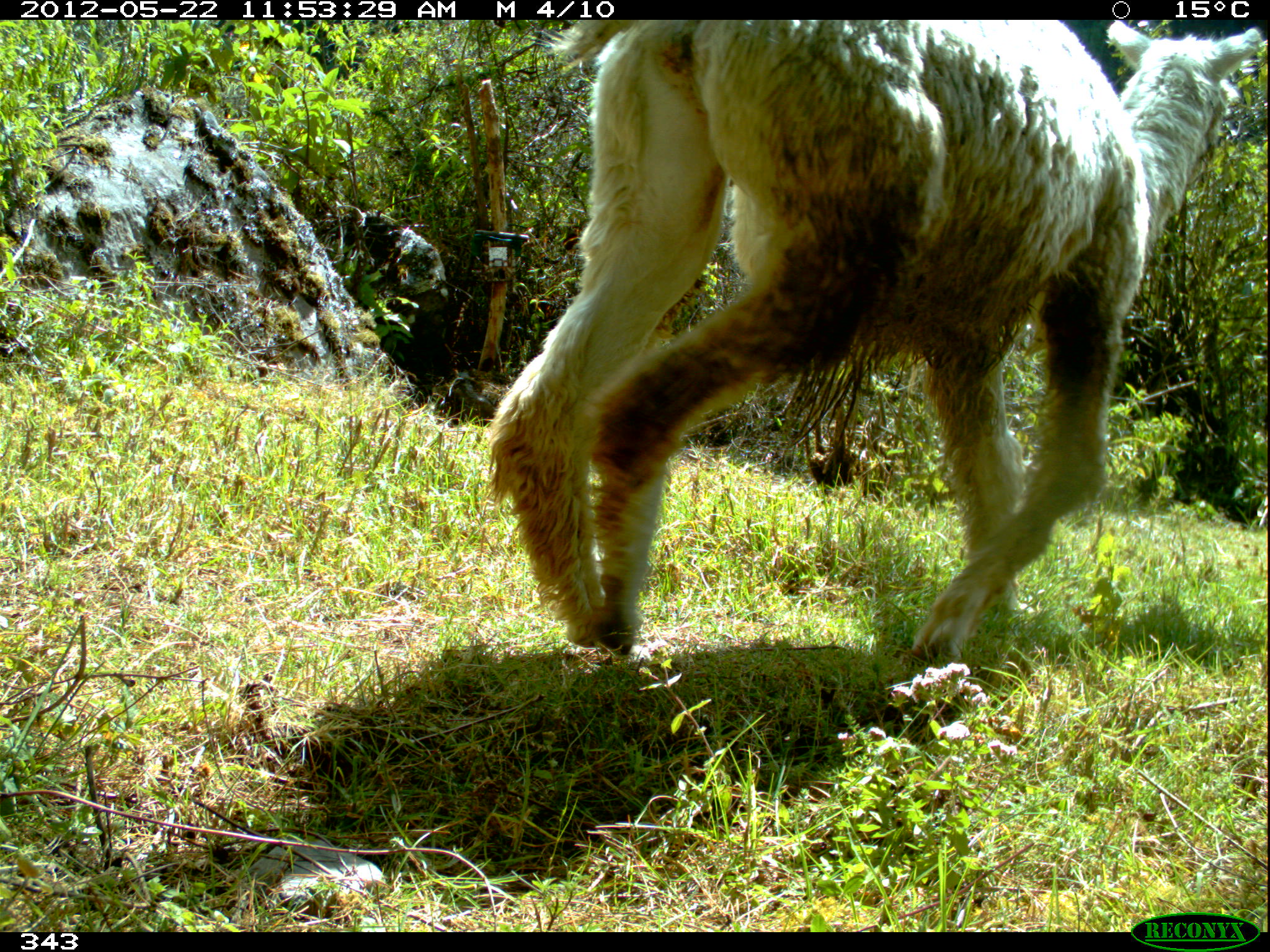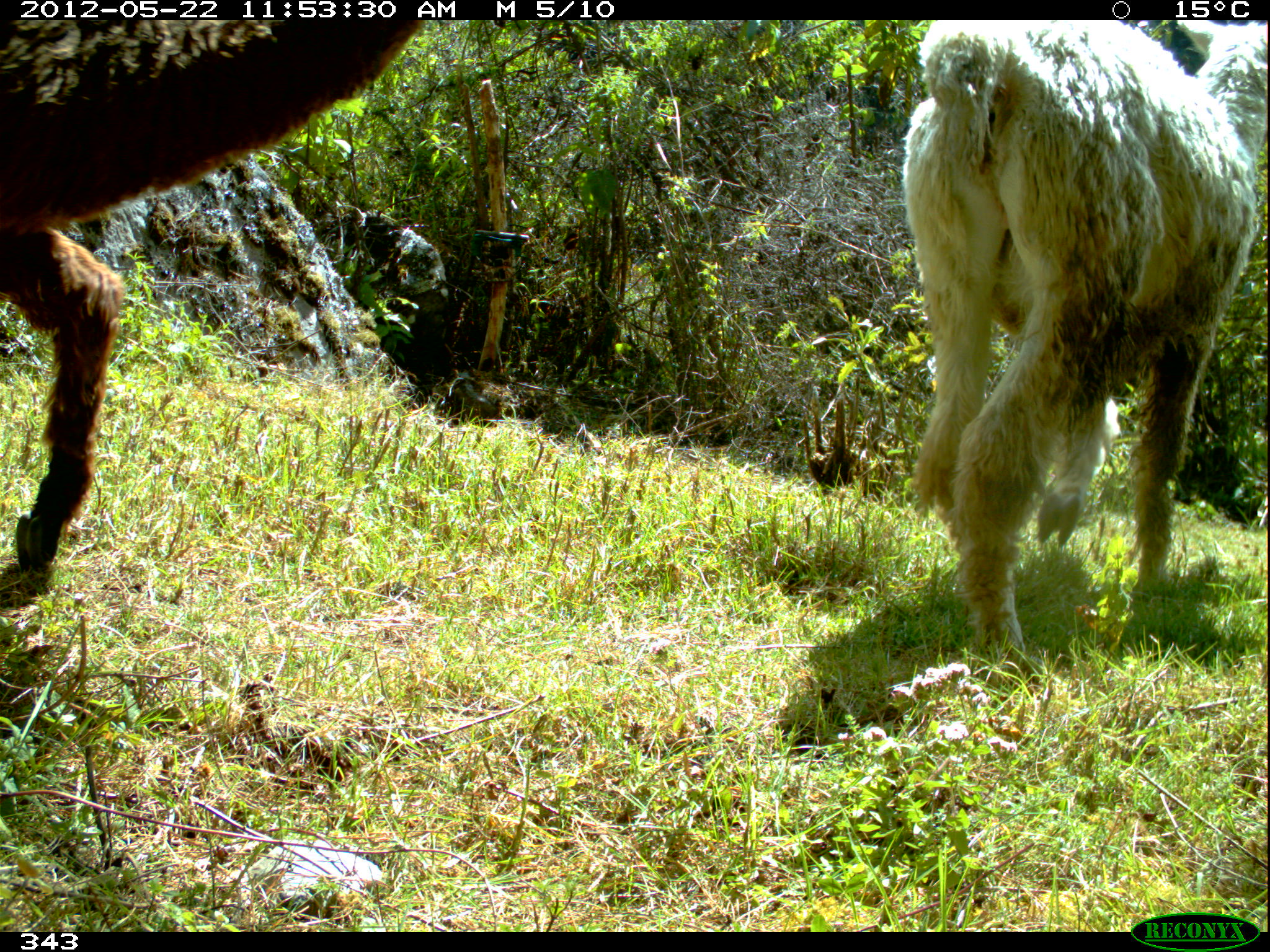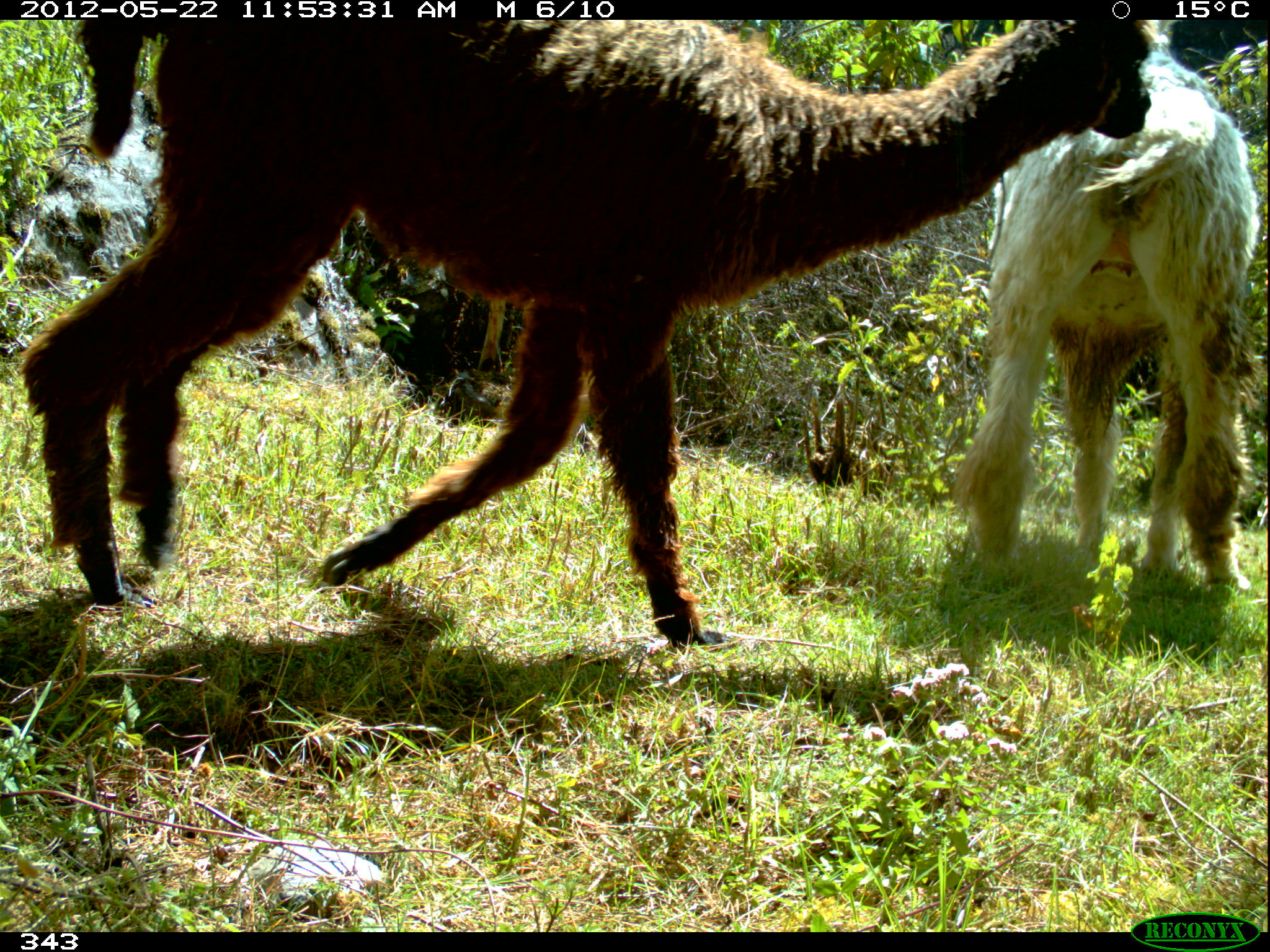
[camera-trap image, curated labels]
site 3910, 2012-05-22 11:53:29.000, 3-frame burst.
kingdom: Animalia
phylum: Chordata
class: Mammalia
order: Artiodactyla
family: Camelidae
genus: Vicugna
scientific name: Vicugna pacos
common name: alpaca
Vicugna pacos (alpaca).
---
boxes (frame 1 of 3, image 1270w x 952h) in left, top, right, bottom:
vicugna pacos: 486, 19, 1261, 659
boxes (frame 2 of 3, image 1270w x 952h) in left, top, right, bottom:
vicugna pacos: 899, 20, 1267, 660; 0, 18, 424, 571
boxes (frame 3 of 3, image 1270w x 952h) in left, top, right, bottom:
vicugna pacos: 16, 19, 1154, 647; 949, 18, 1259, 591